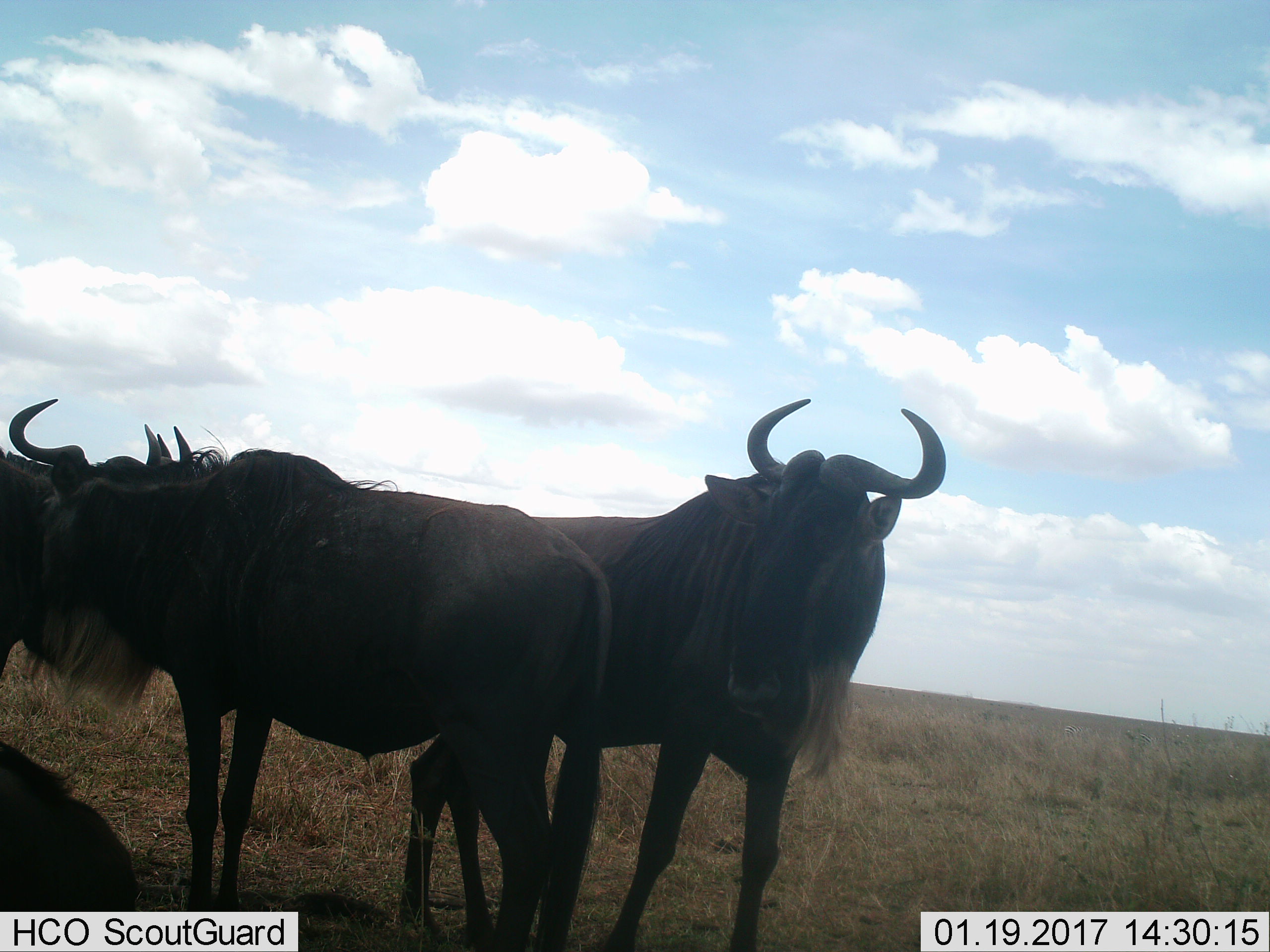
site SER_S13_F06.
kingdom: Animalia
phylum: Chordata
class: Mammalia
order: Artiodactyla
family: Bovidae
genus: Connochaetes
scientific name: Connochaetes taurinus taurinus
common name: blue wildebeest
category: wildebeestblue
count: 4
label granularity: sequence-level